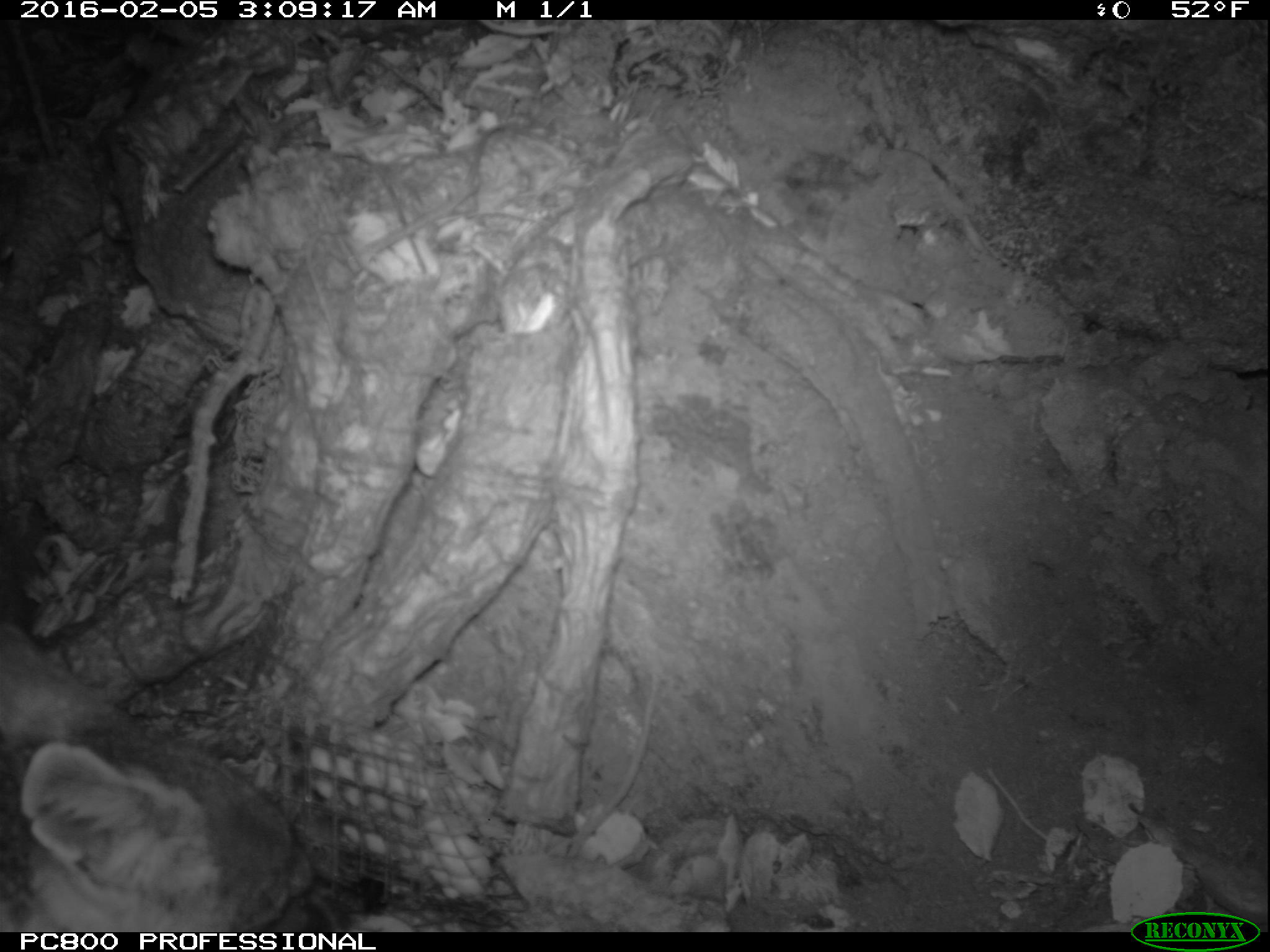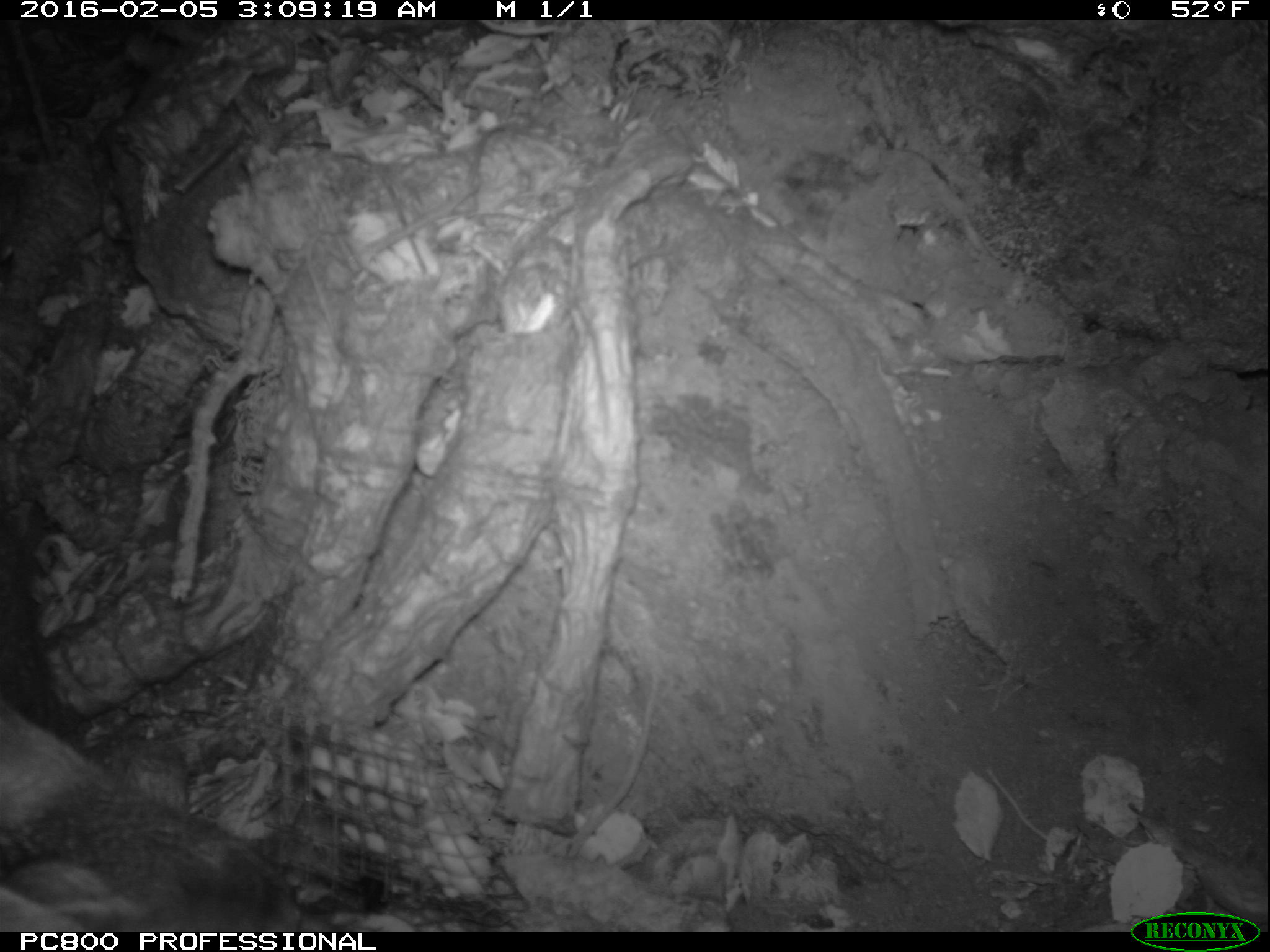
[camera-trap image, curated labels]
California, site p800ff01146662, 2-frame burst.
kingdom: Animalia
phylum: Chordata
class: Mammalia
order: Carnivora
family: Canidae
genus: Urocyon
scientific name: Urocyon littoralis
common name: island fox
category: fox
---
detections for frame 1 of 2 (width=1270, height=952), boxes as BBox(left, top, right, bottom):
fox: BBox(0, 627, 356, 932)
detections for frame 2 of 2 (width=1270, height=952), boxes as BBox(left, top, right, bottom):
fox: BBox(0, 702, 297, 930)